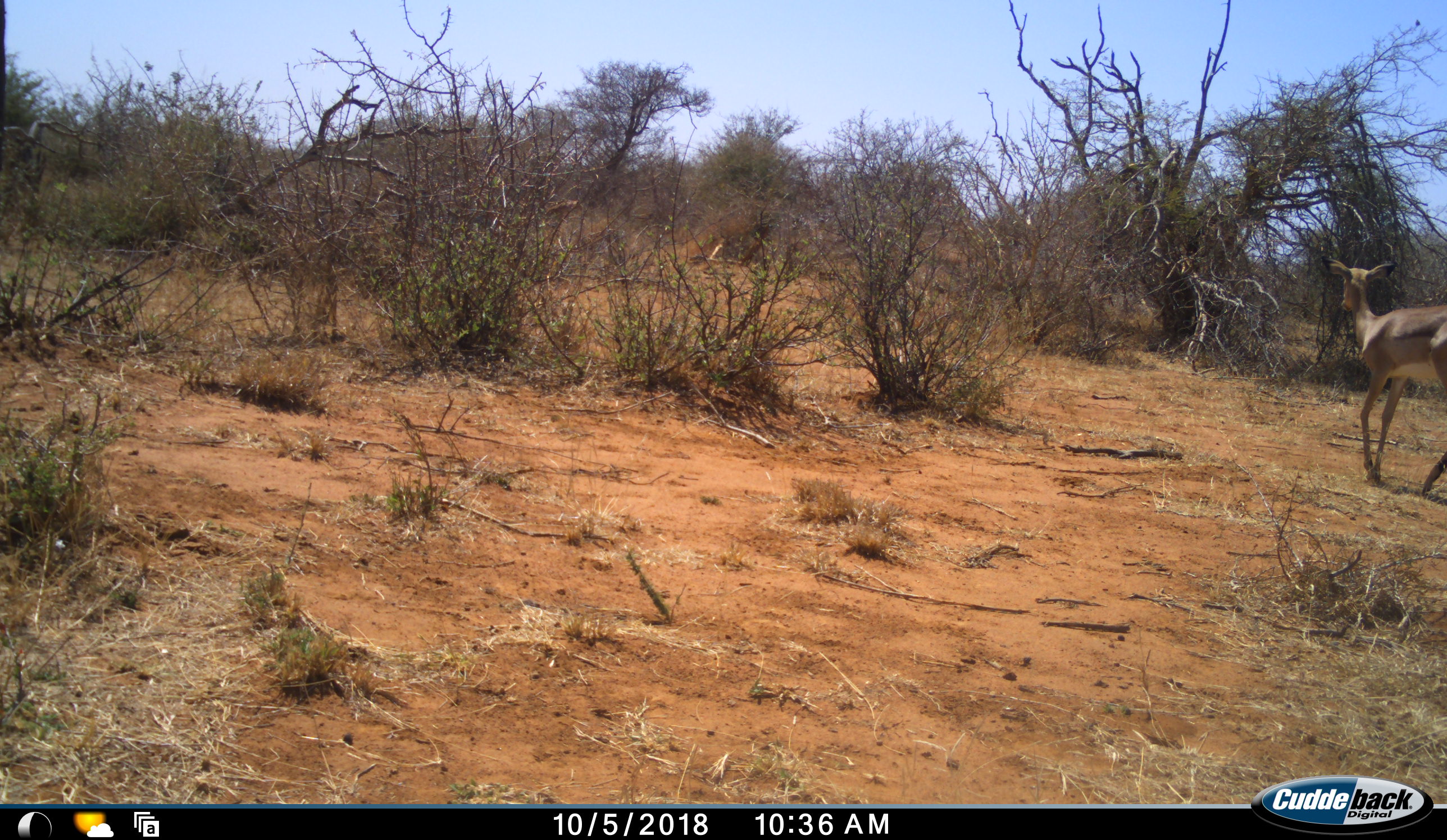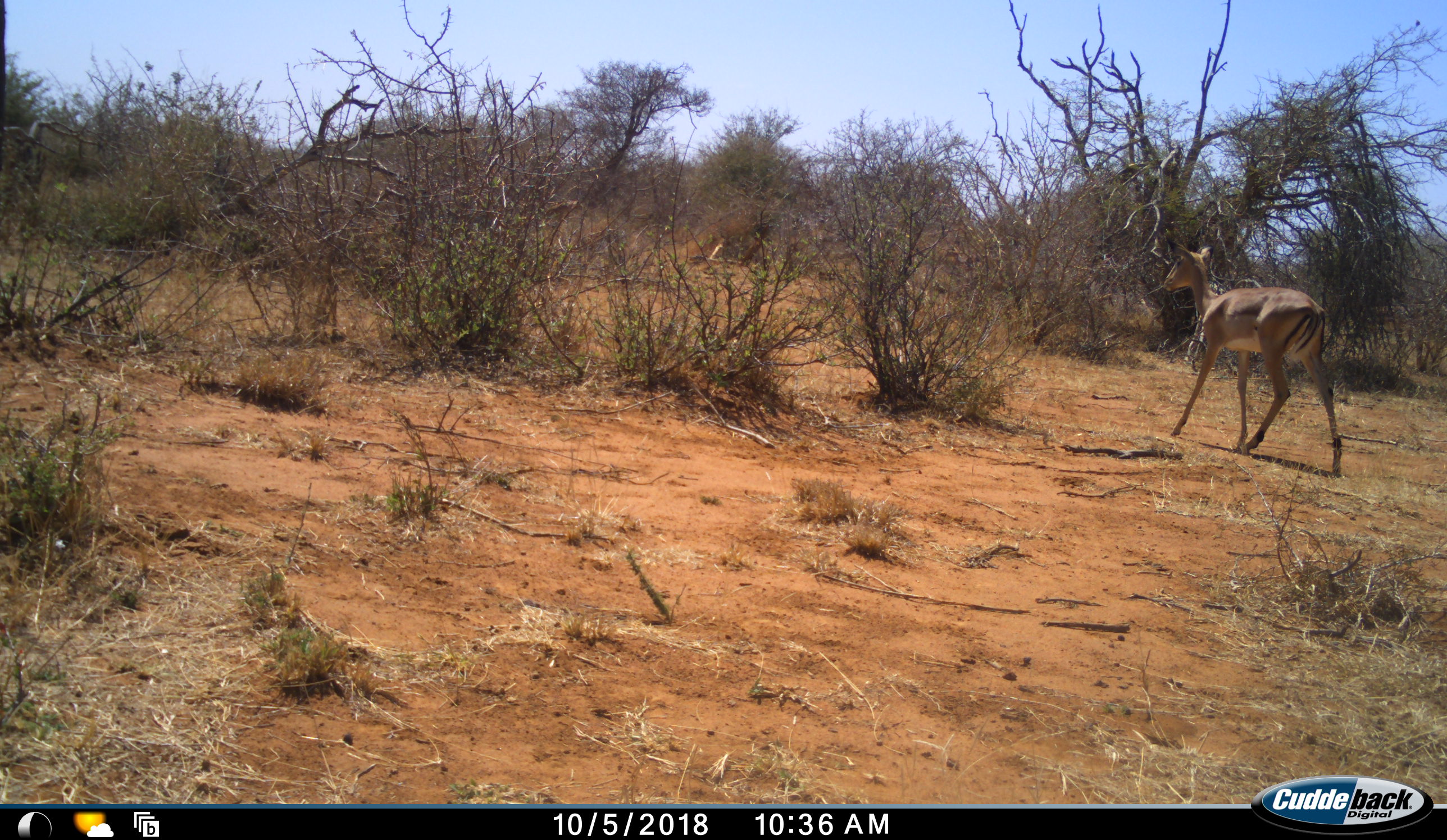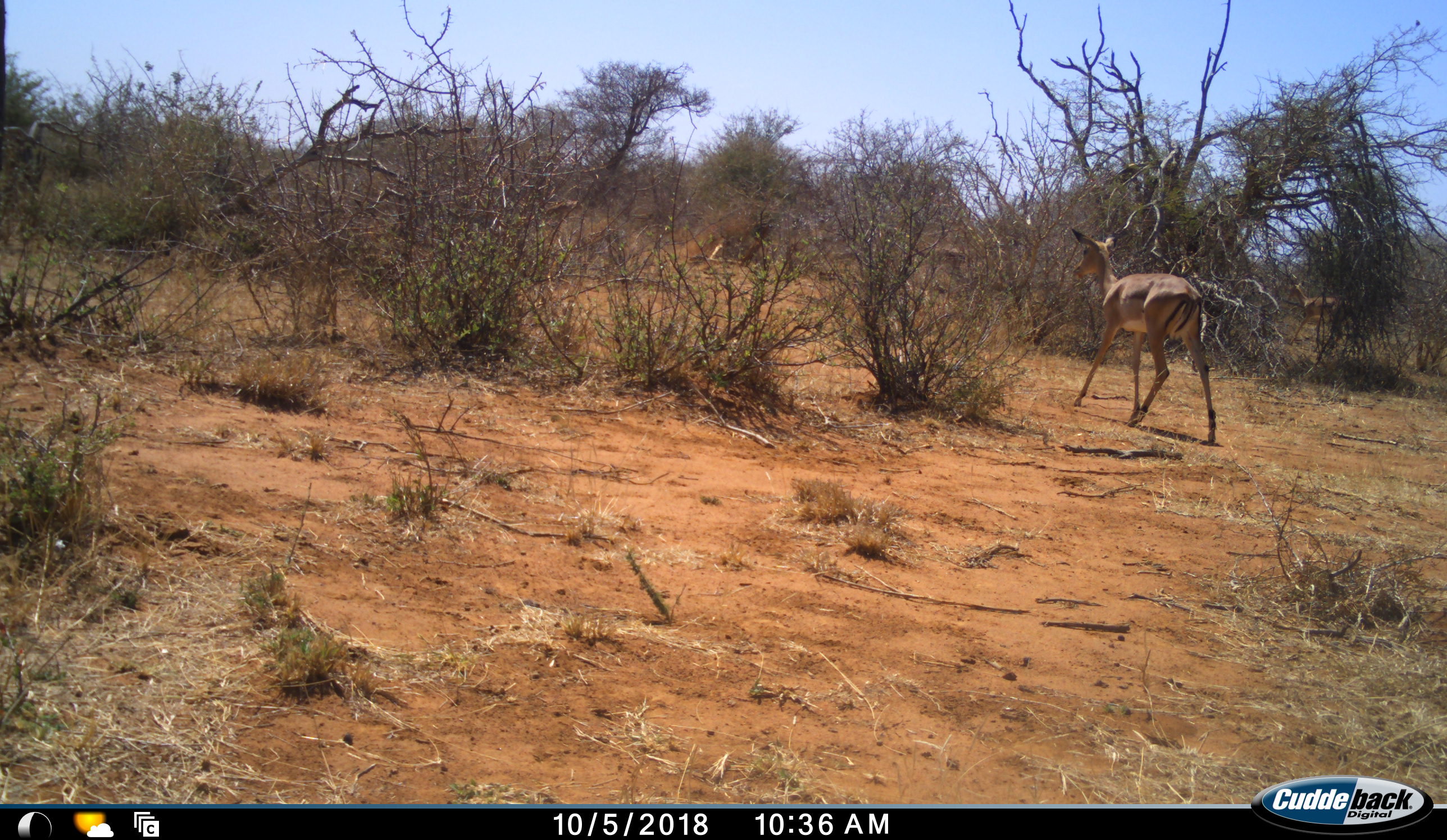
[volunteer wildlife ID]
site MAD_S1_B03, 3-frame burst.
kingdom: Animalia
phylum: Chordata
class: Mammalia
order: Artiodactyla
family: Bovidae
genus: Aepyceros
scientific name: Aepyceros melampus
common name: impala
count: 1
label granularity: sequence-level